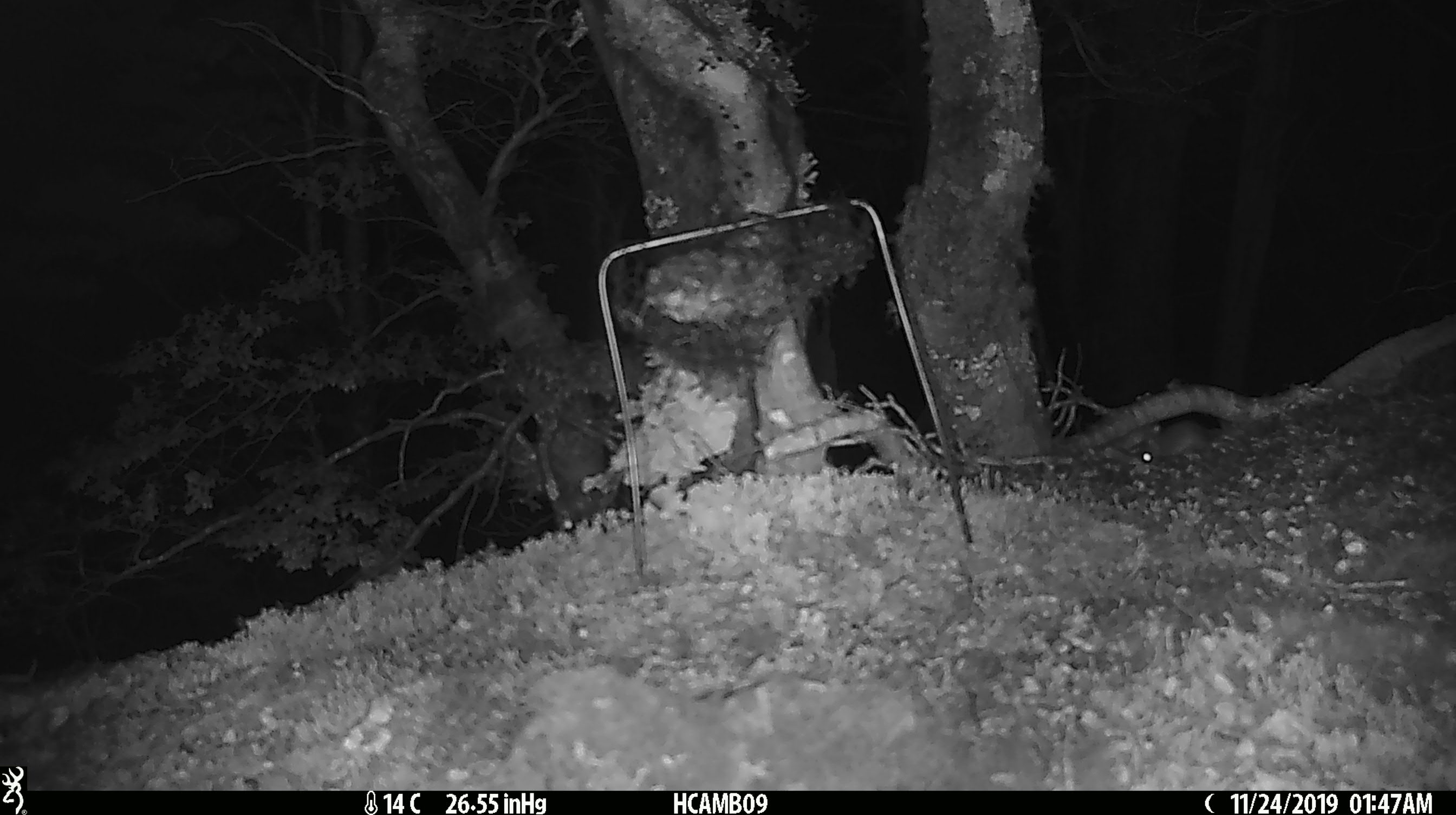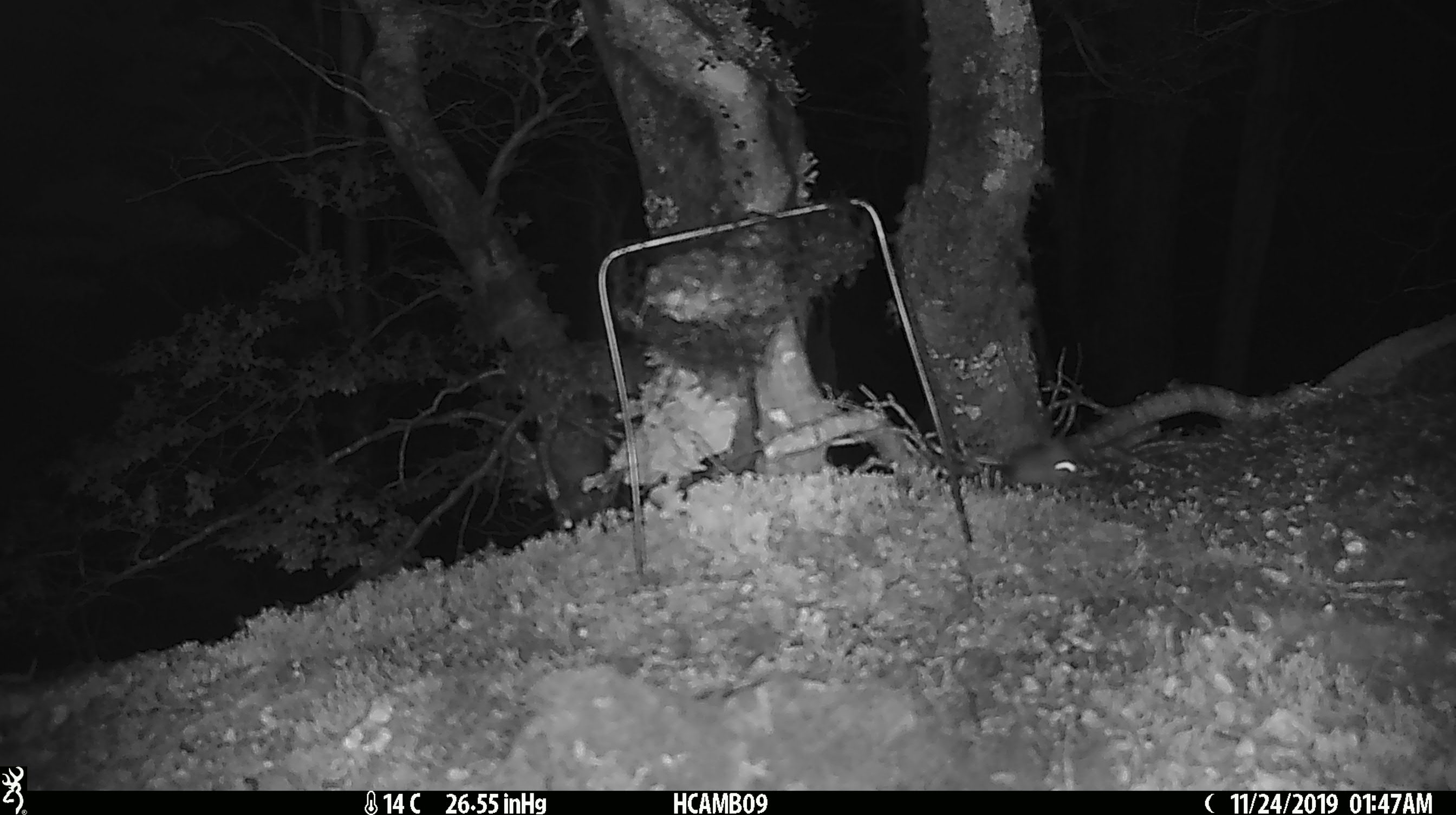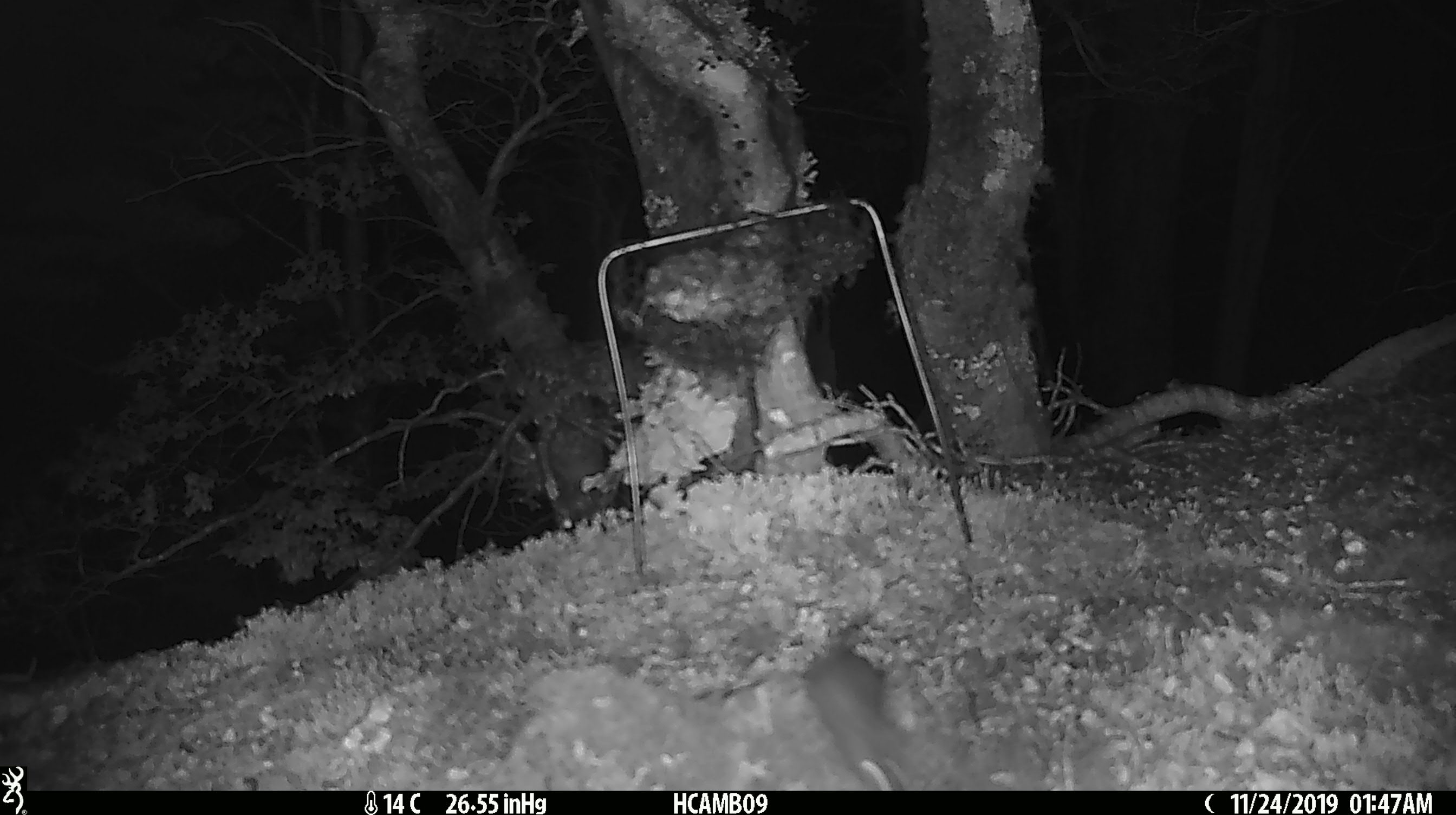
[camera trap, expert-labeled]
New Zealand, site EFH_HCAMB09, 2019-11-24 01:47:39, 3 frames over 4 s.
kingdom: Animalia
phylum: Chordata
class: Mammalia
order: Rodentia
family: Muridae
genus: Mus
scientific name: Mus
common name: mouse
Mouse (Mus).